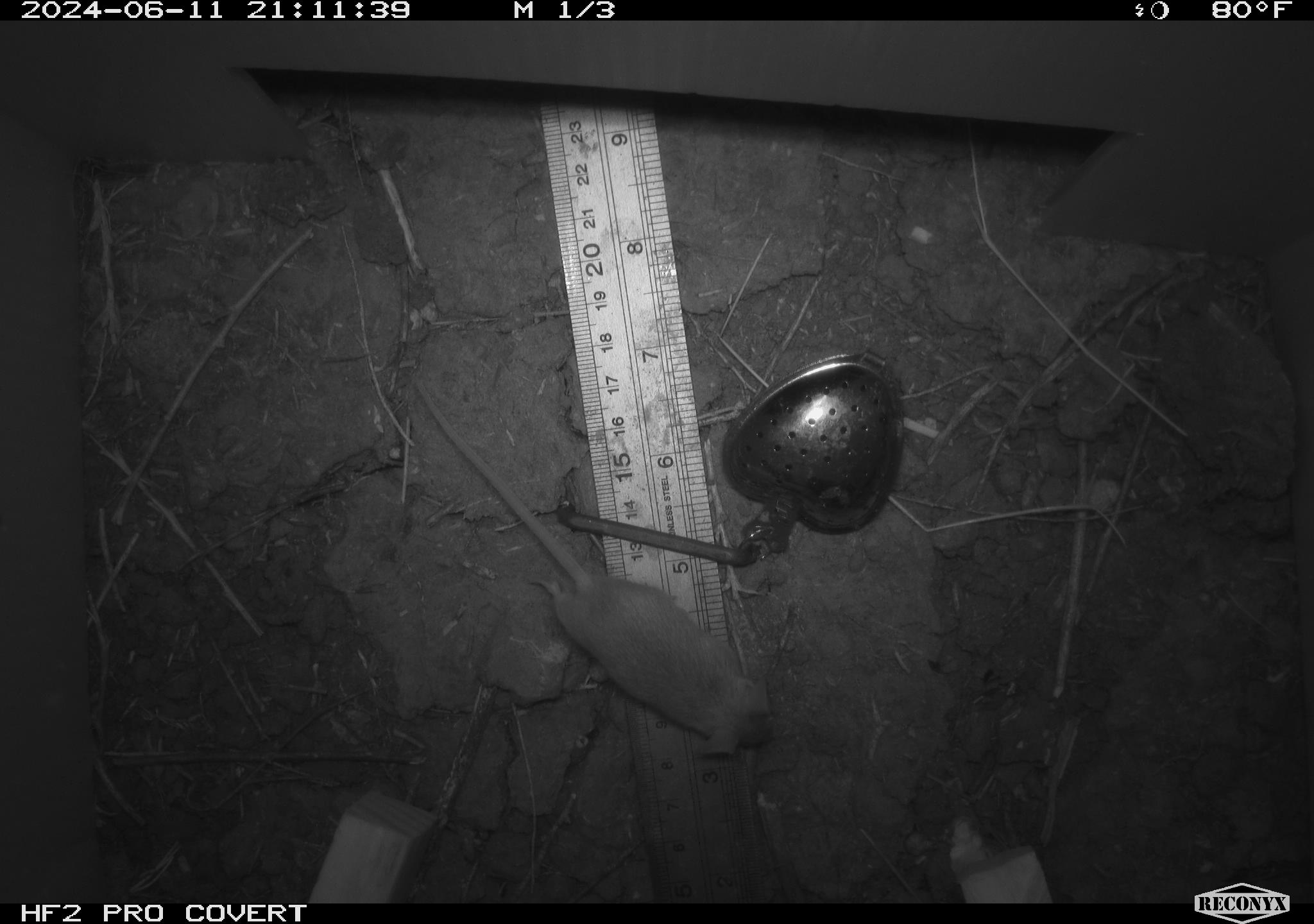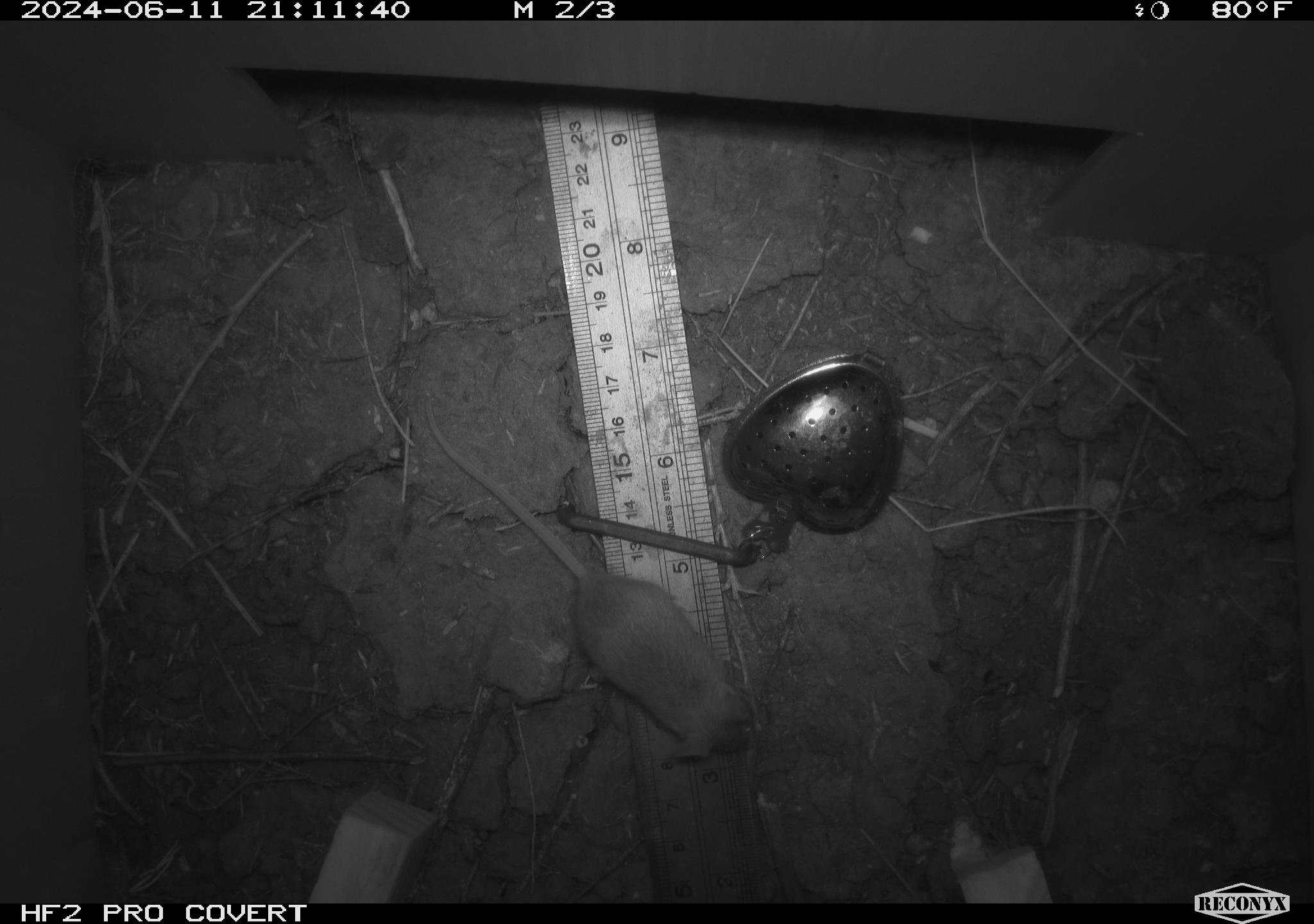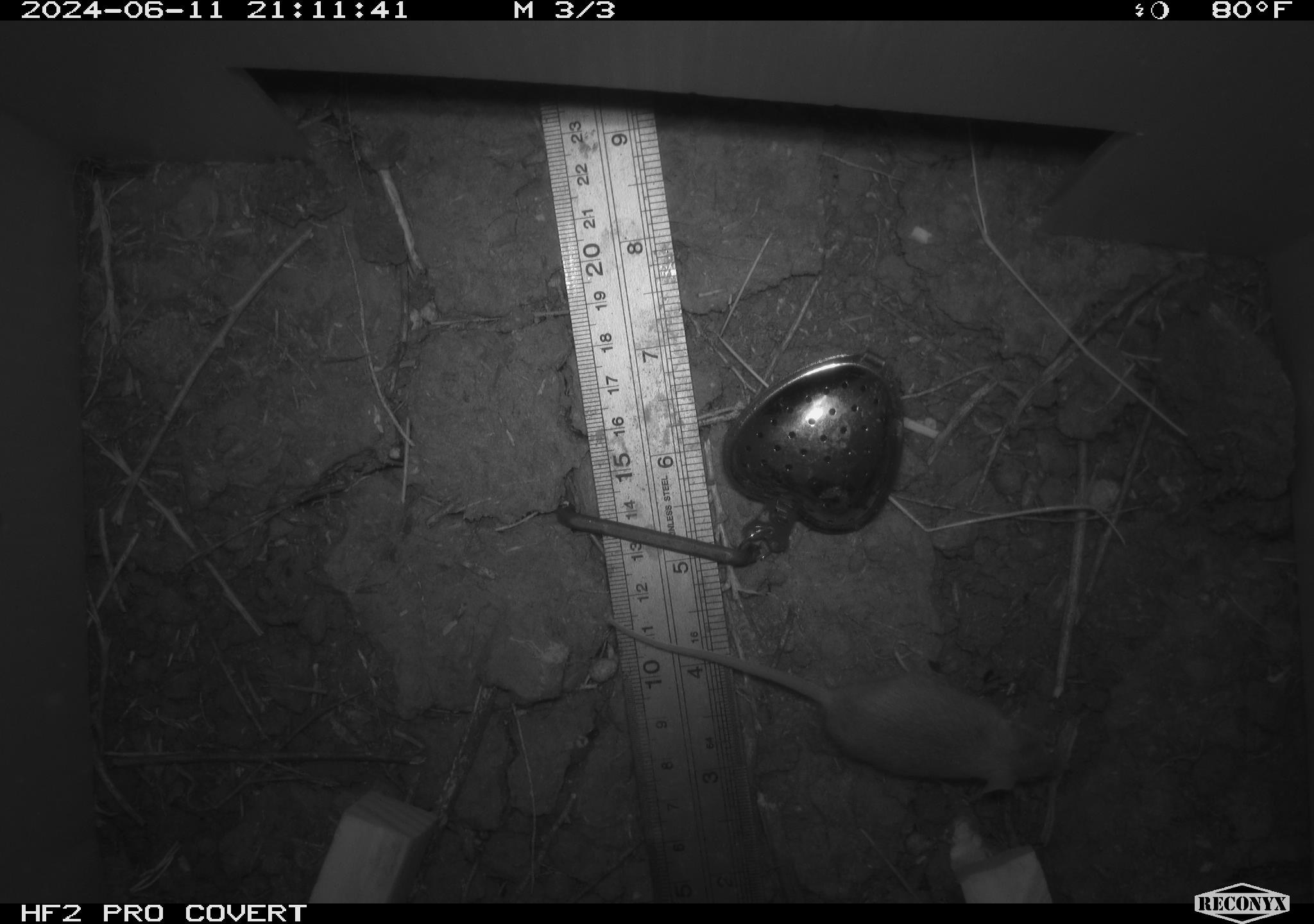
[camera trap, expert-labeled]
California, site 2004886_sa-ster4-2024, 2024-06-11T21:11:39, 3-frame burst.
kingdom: Animalia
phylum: Chordata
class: Mammalia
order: Rodentia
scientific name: Rodentia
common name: mouse species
Mouse species (Rodentia).